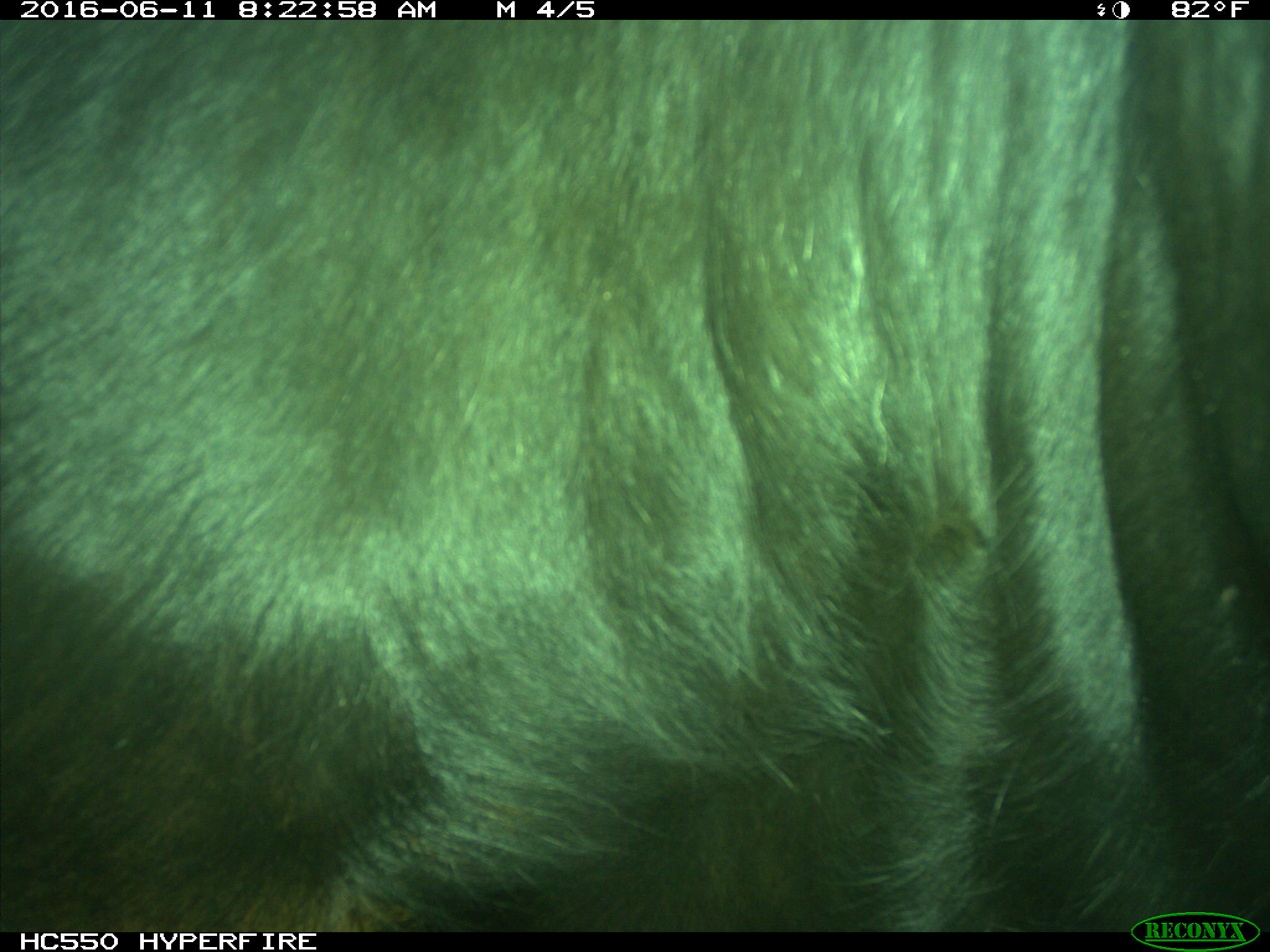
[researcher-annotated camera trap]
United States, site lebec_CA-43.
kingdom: Animalia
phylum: Chordata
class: Mammalia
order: Artiodactyla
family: Bovidae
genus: Bos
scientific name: Bos taurus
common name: domestic cow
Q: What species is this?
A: Bos taurus (domestic cow).